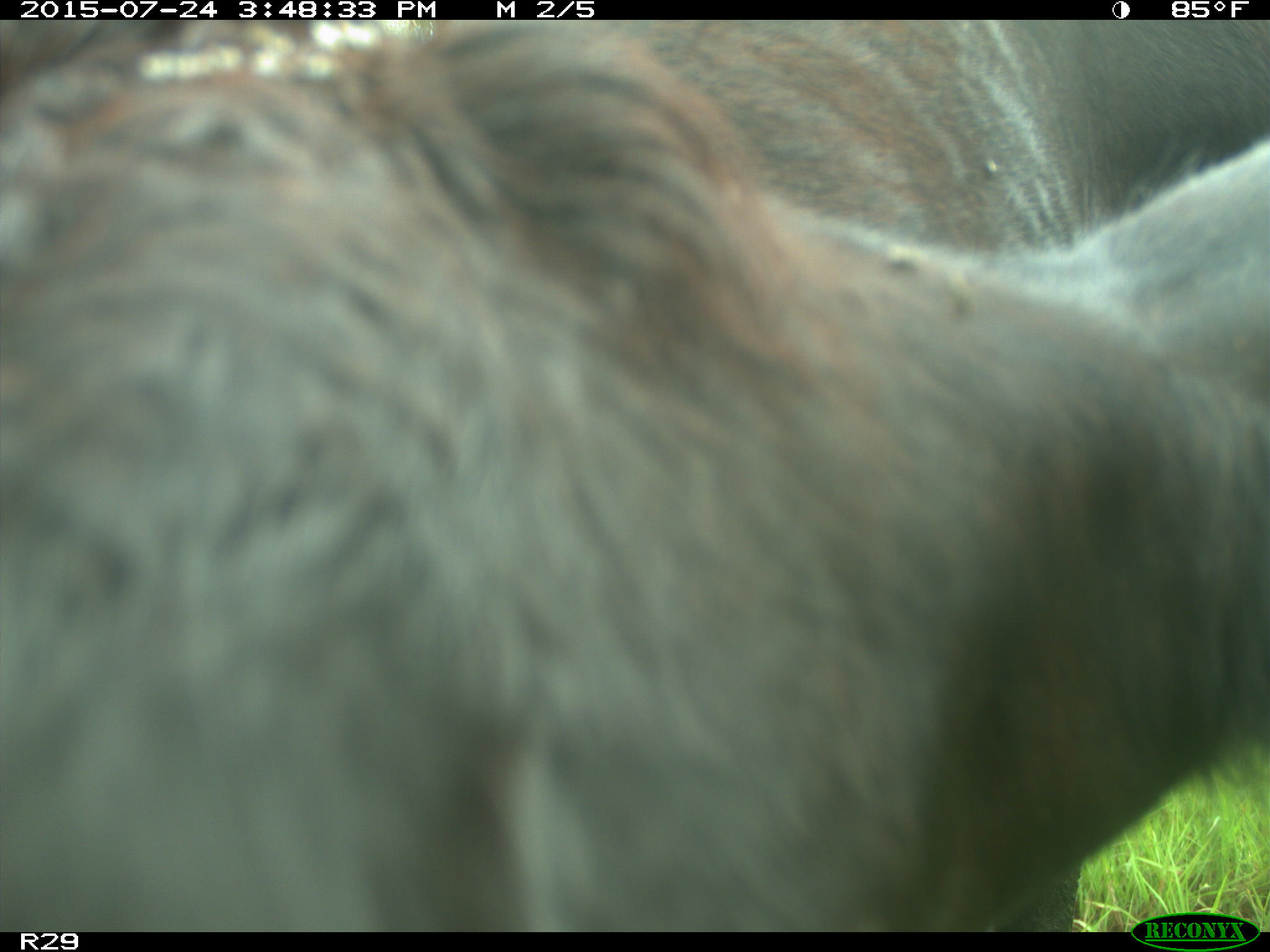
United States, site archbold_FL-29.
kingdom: Animalia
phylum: Chordata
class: Mammalia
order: Artiodactyla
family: Bovidae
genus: Bos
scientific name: Bos taurus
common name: domestic cow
Bos taurus (domestic cow).